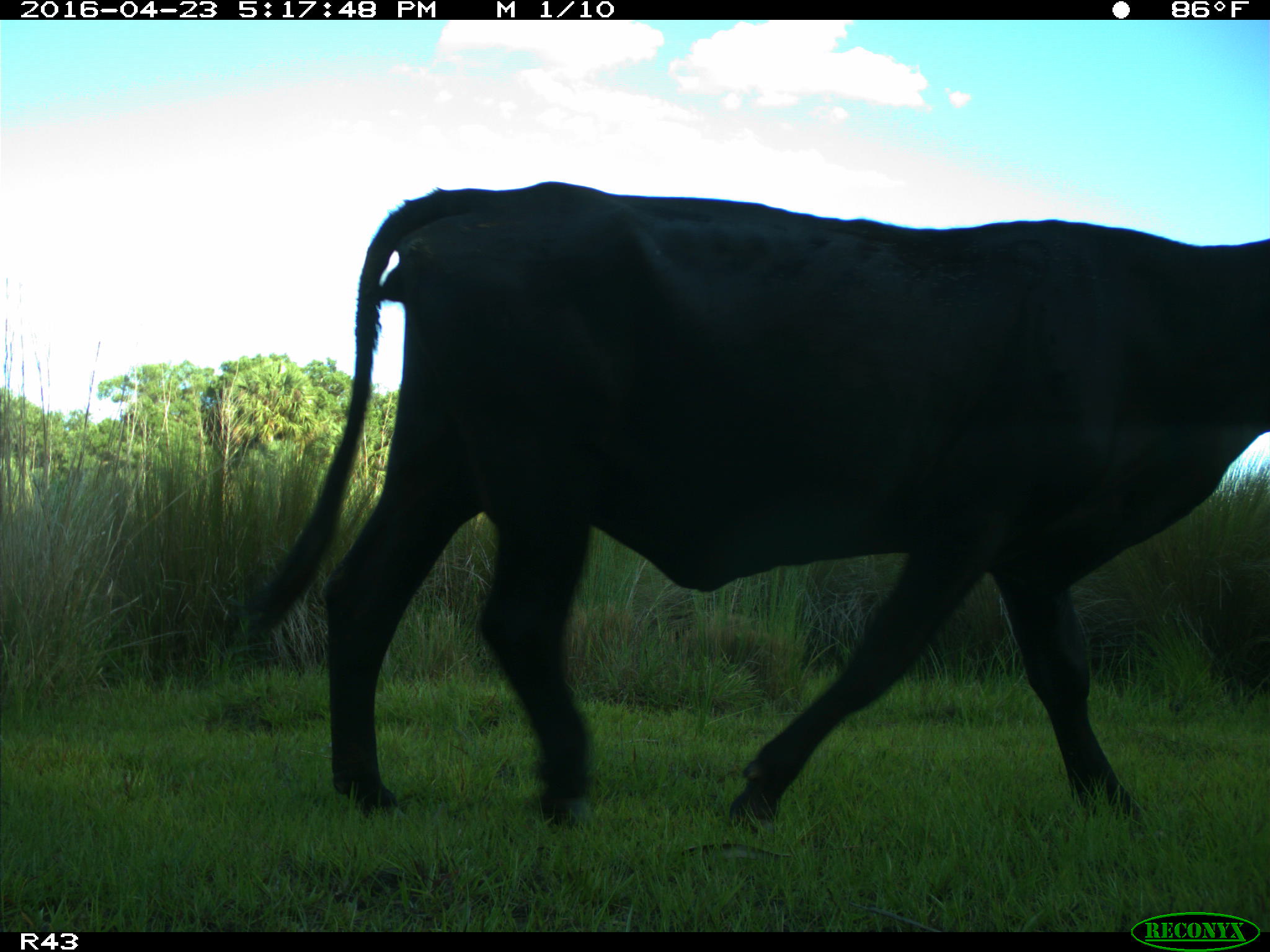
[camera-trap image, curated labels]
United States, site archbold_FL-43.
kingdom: Animalia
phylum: Chordata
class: Mammalia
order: Artiodactyla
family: Bovidae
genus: Bos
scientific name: Bos taurus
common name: domestic cow